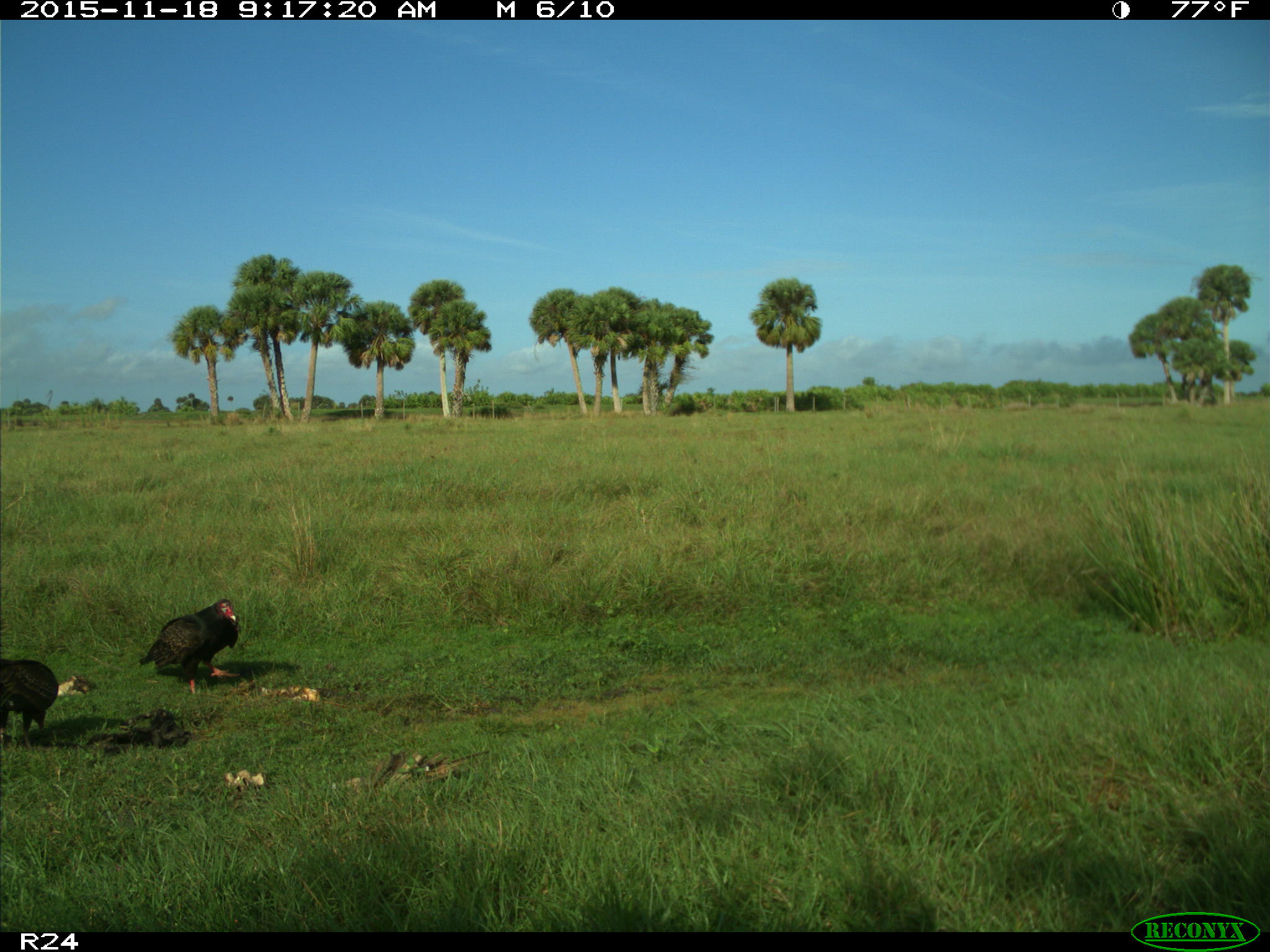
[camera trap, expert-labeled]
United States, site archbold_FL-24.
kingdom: Animalia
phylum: Chordata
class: Aves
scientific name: Aves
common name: birds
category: unidentified bird